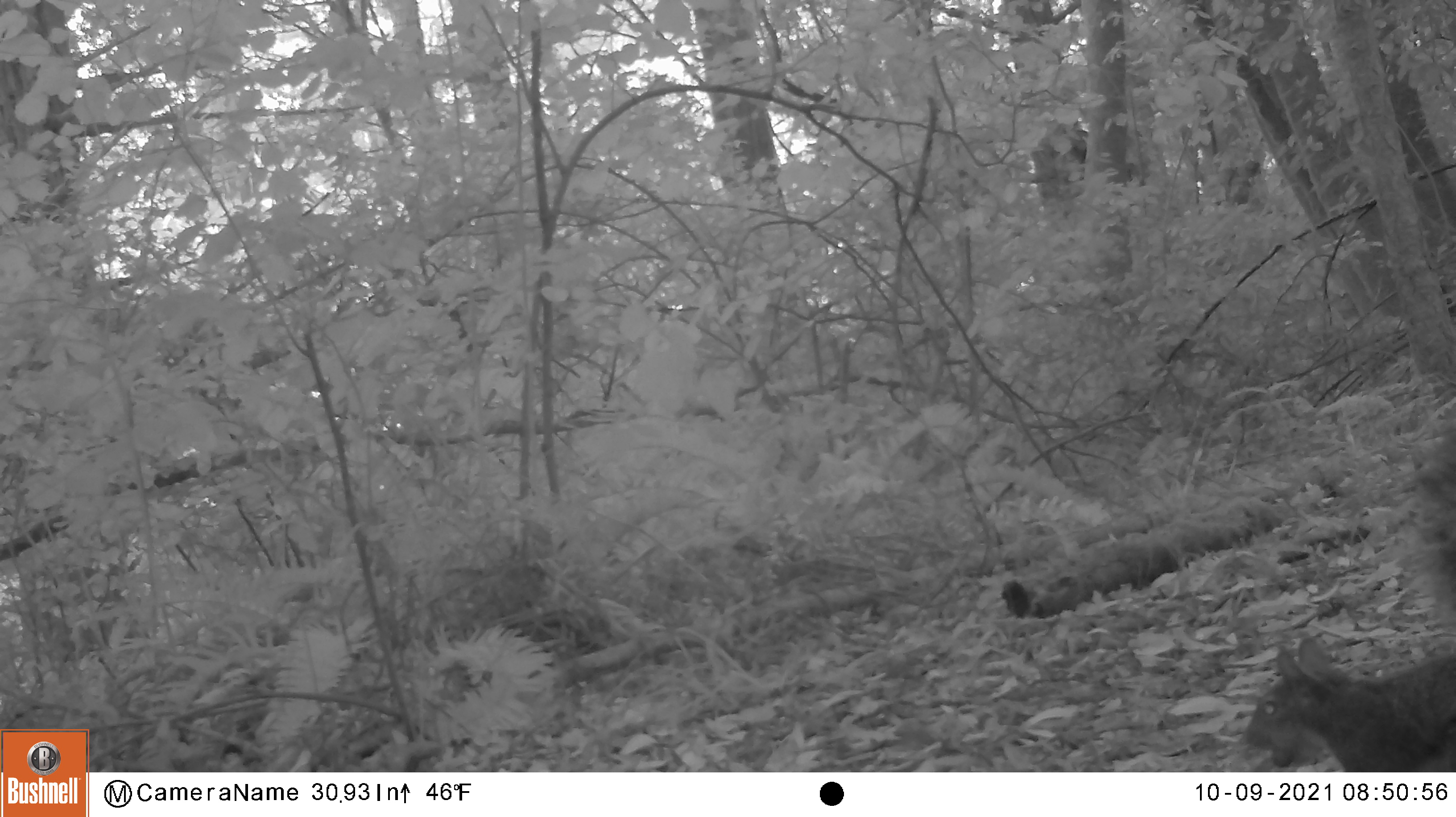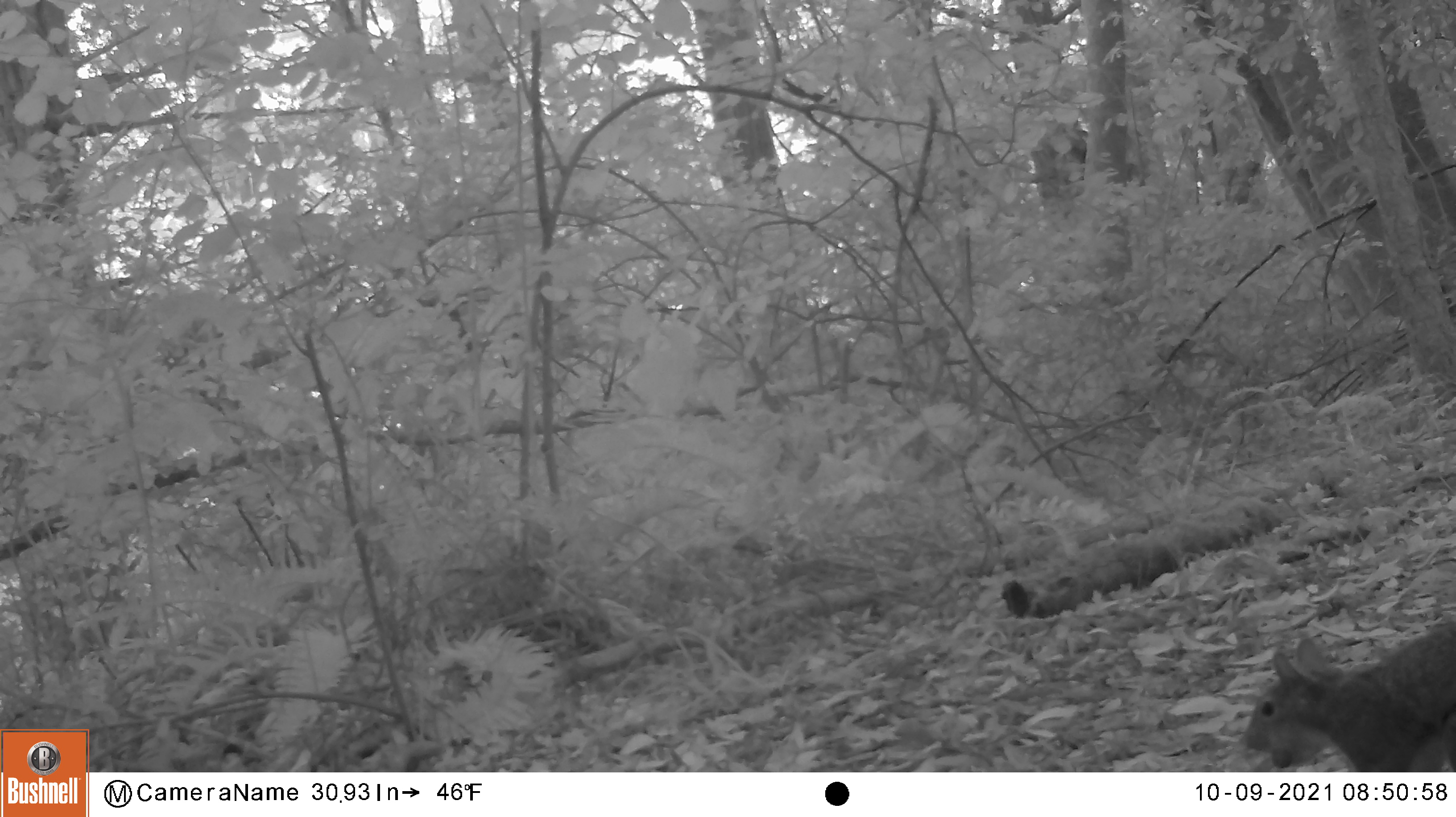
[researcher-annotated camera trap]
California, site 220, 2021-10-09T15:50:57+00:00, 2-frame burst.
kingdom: Animalia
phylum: Chordata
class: Mammalia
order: Rodentia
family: Sciuridae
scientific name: Sciuridae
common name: squirrel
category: unknown squirrel